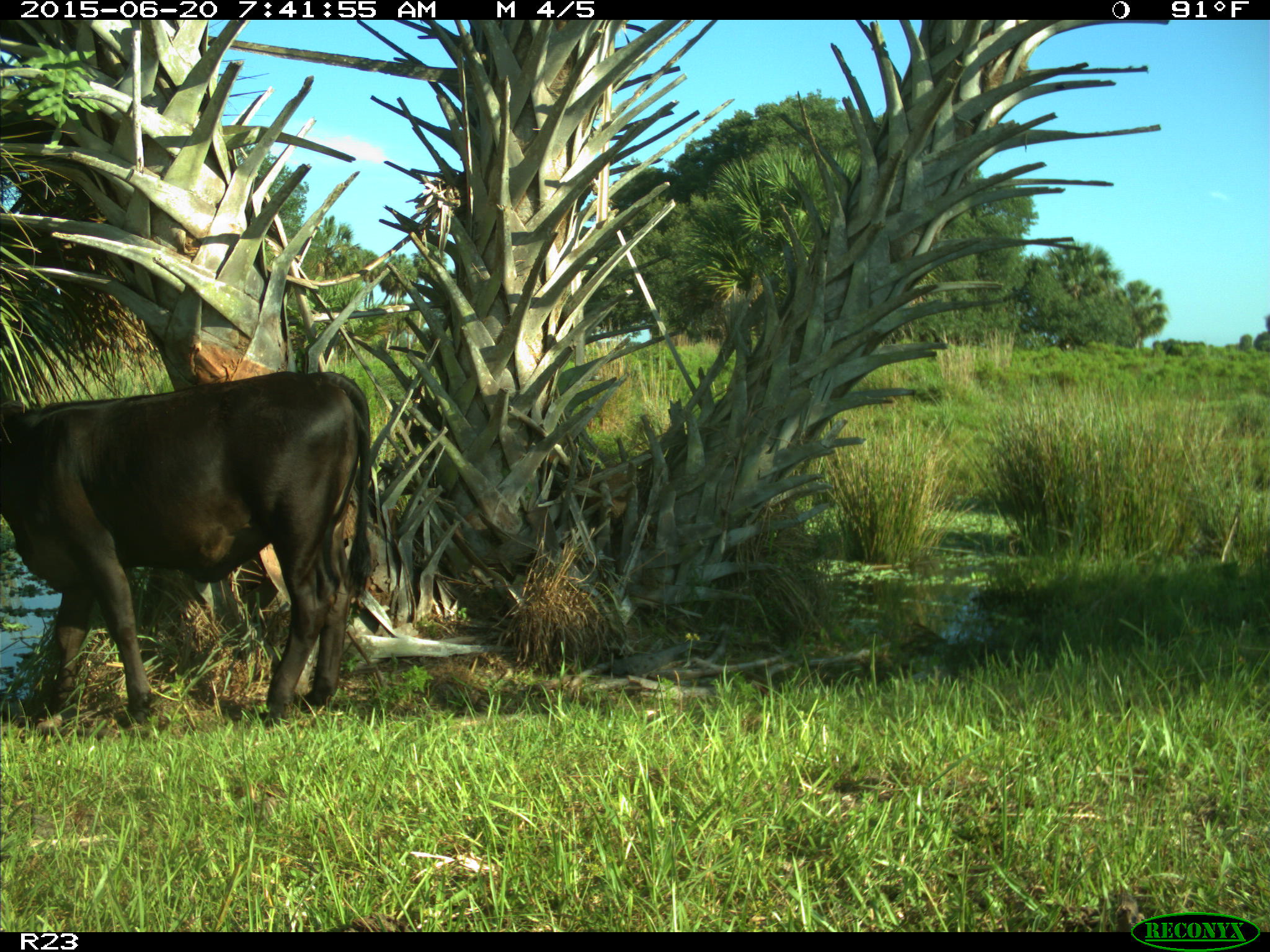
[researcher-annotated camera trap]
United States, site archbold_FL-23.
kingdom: Animalia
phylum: Chordata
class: Mammalia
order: Artiodactyla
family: Bovidae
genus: Bos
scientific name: Bos taurus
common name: domestic cow